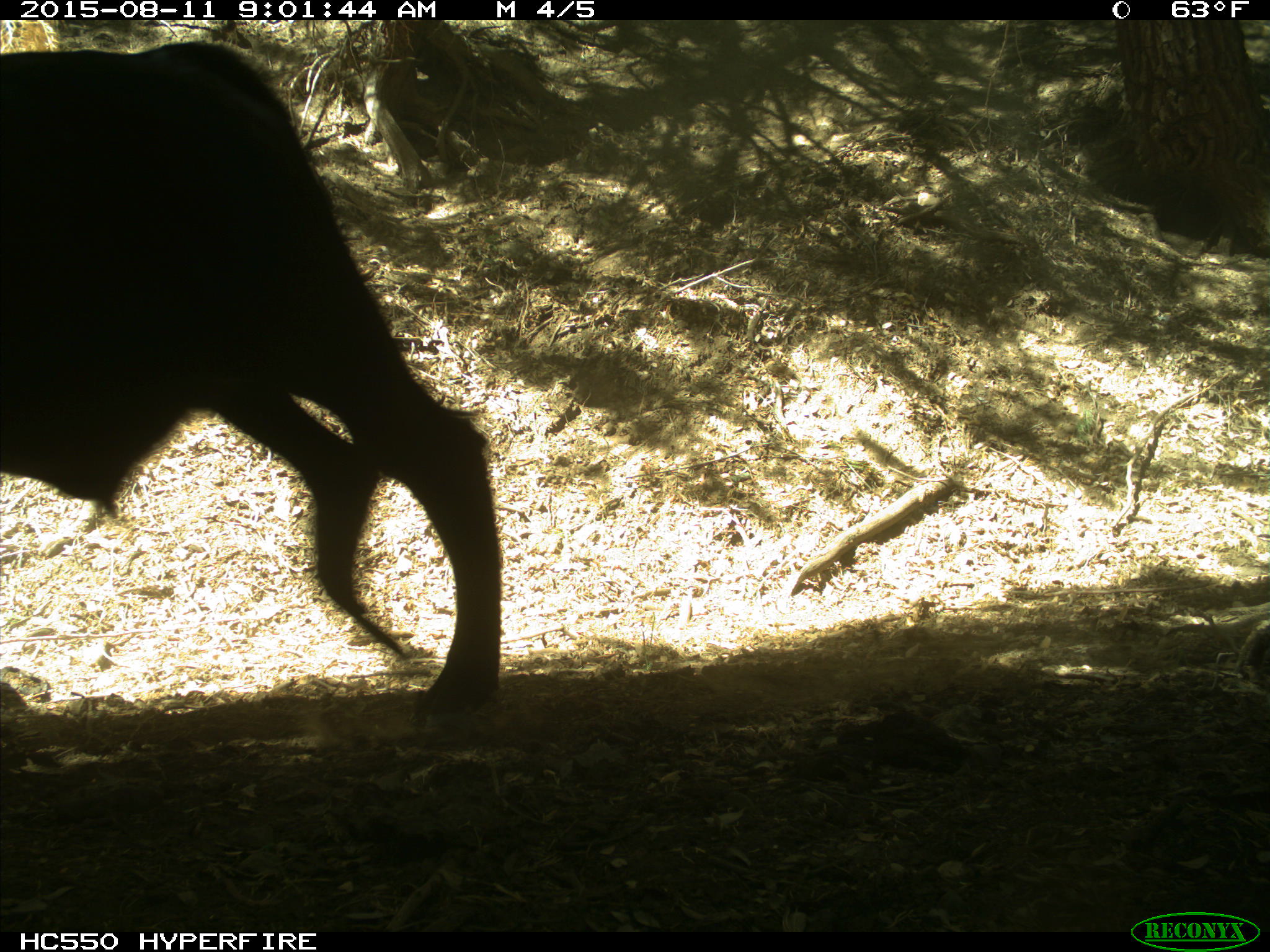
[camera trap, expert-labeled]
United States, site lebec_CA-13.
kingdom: Animalia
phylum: Chordata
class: Mammalia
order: Artiodactyla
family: Bovidae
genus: Bos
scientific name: Bos taurus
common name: domestic cow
Bos taurus (domestic cow).